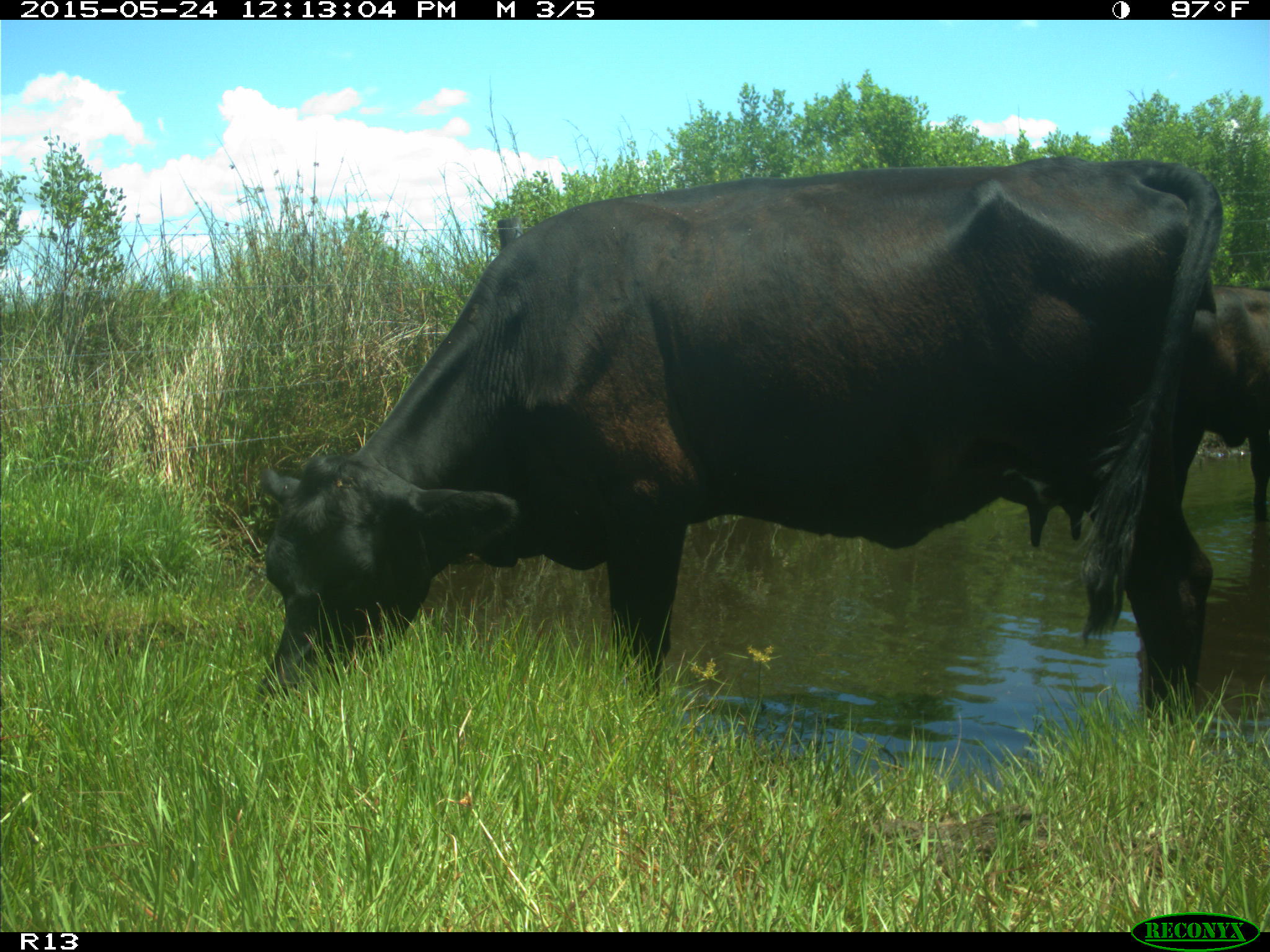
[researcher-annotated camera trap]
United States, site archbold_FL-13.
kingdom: Animalia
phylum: Chordata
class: Mammalia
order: Artiodactyla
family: Bovidae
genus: Bos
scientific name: Bos taurus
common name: domestic cow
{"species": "Bos taurus (domestic cow)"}